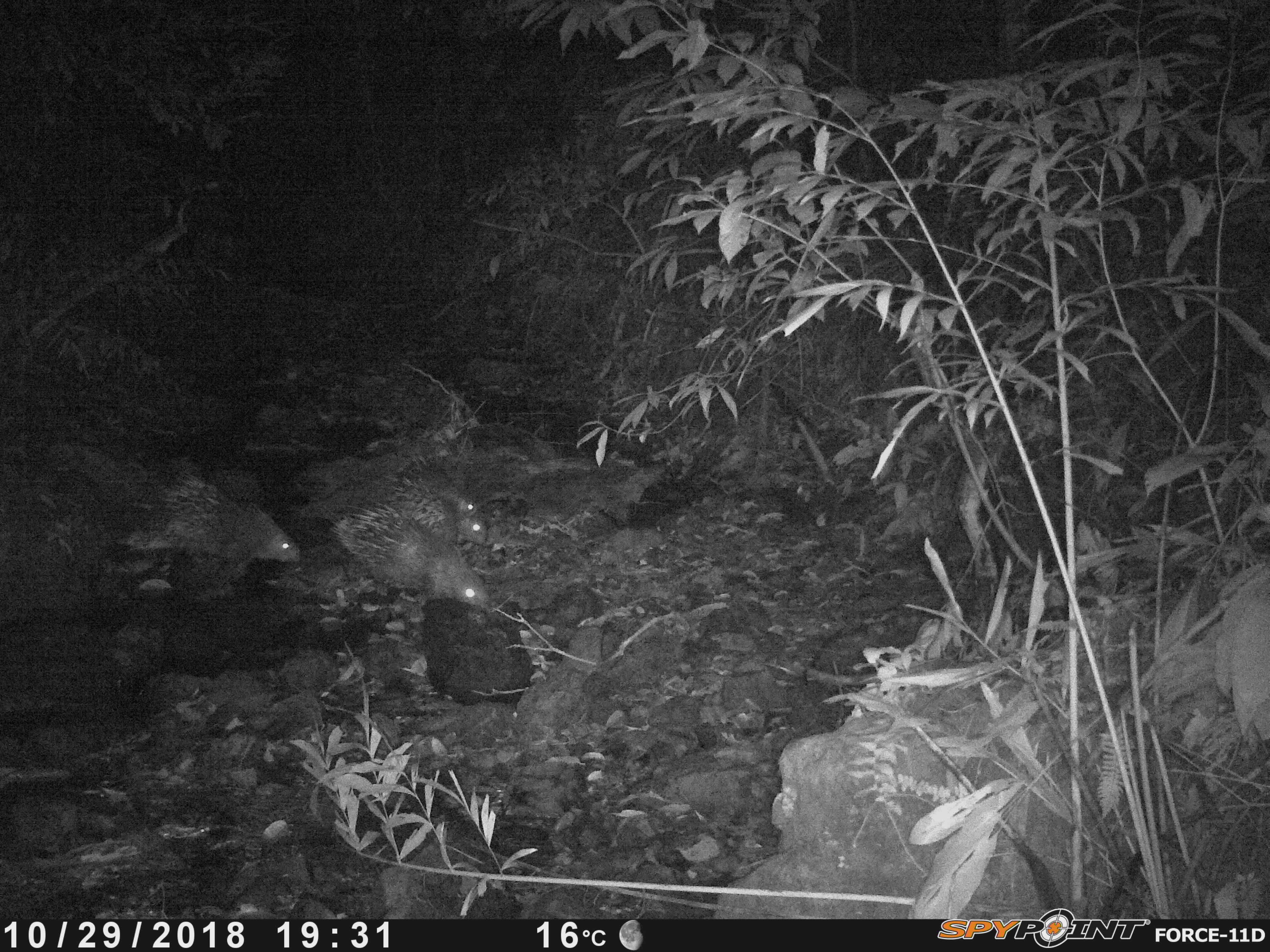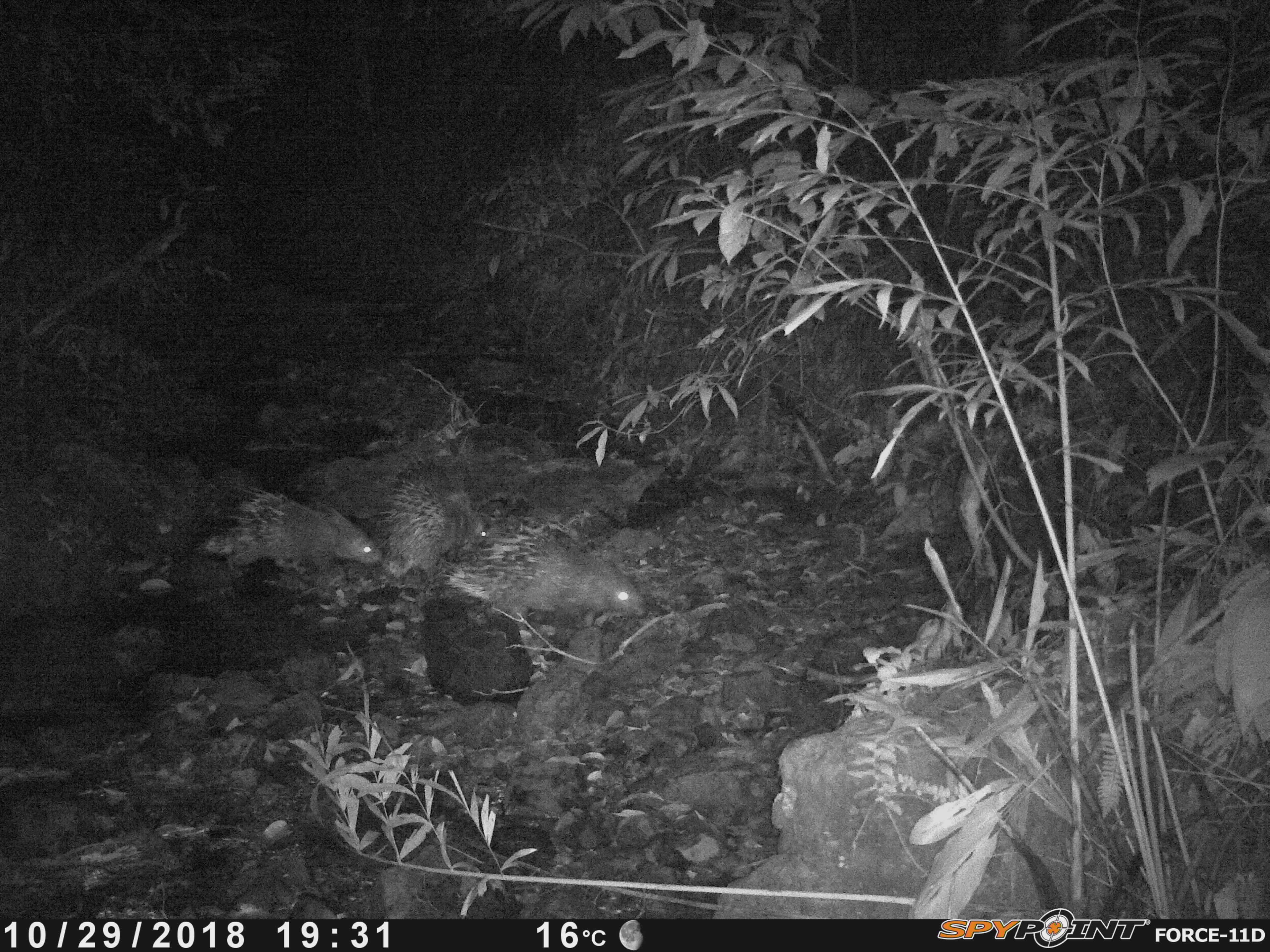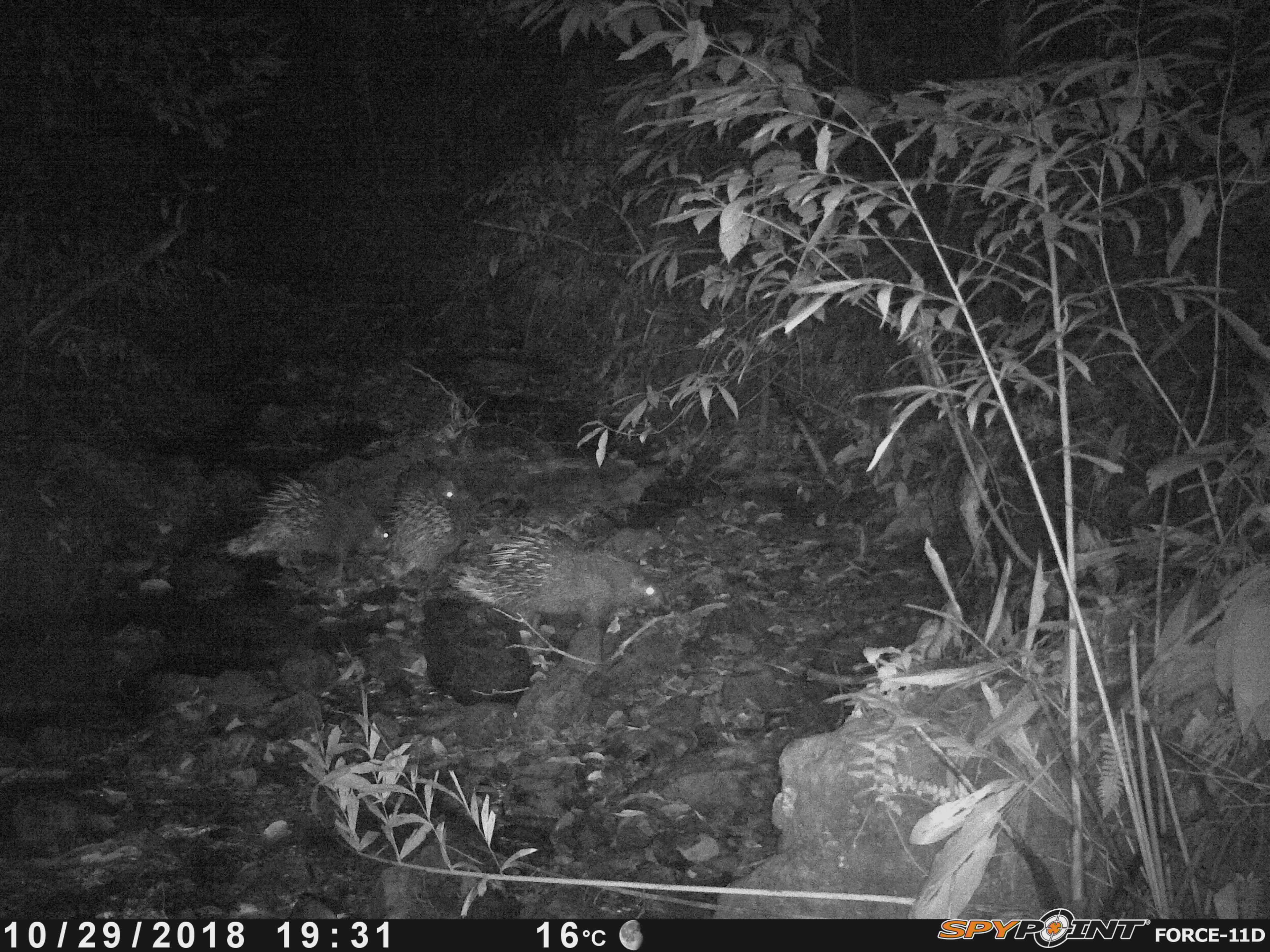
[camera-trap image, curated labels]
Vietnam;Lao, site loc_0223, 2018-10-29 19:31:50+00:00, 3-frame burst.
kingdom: Animalia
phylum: Chordata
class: Mammalia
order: Rodentia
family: Hystricidae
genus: Hystrix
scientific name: Hystrix brachyura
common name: malayan porcupine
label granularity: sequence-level